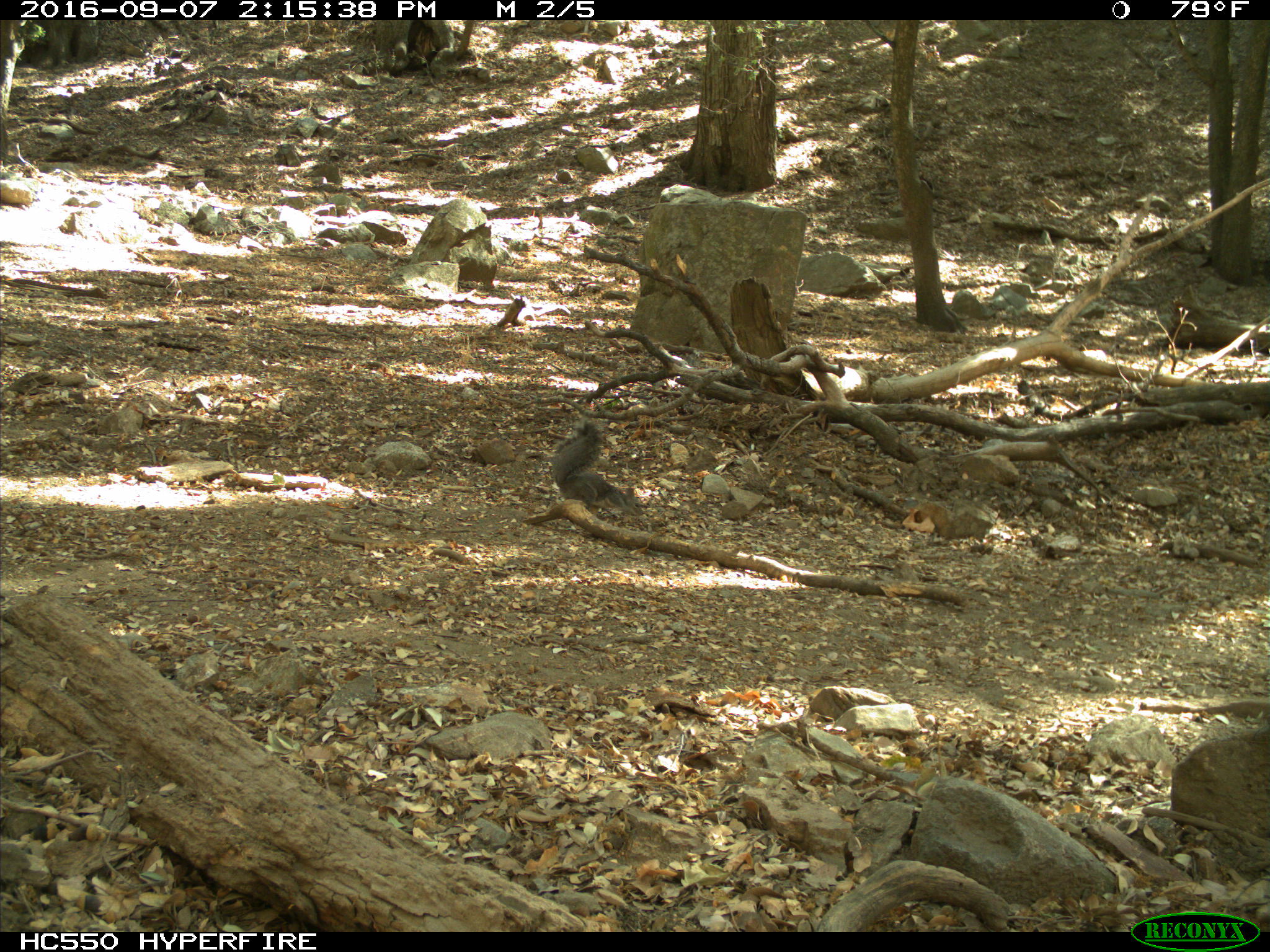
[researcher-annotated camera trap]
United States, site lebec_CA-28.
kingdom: Animalia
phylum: Chordata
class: Mammalia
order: Rodentia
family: Sciuridae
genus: Sciurus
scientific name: Sciurus carolinensis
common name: eastern gray squirrel